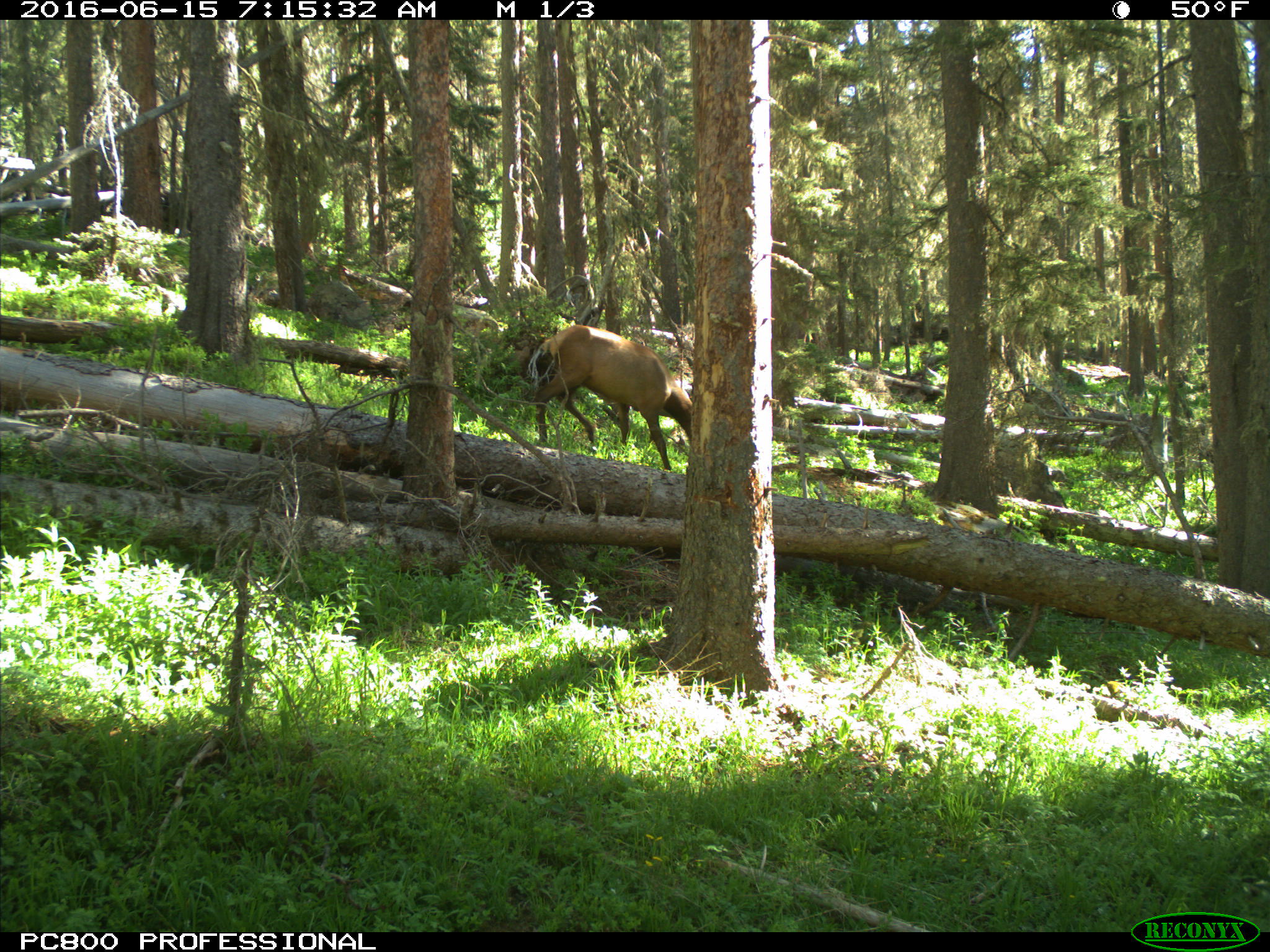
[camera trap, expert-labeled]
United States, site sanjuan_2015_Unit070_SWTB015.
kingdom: Animalia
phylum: Chordata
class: Mammalia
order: Artiodactyla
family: Cervidae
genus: Cervus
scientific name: Cervus elaphus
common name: red deer